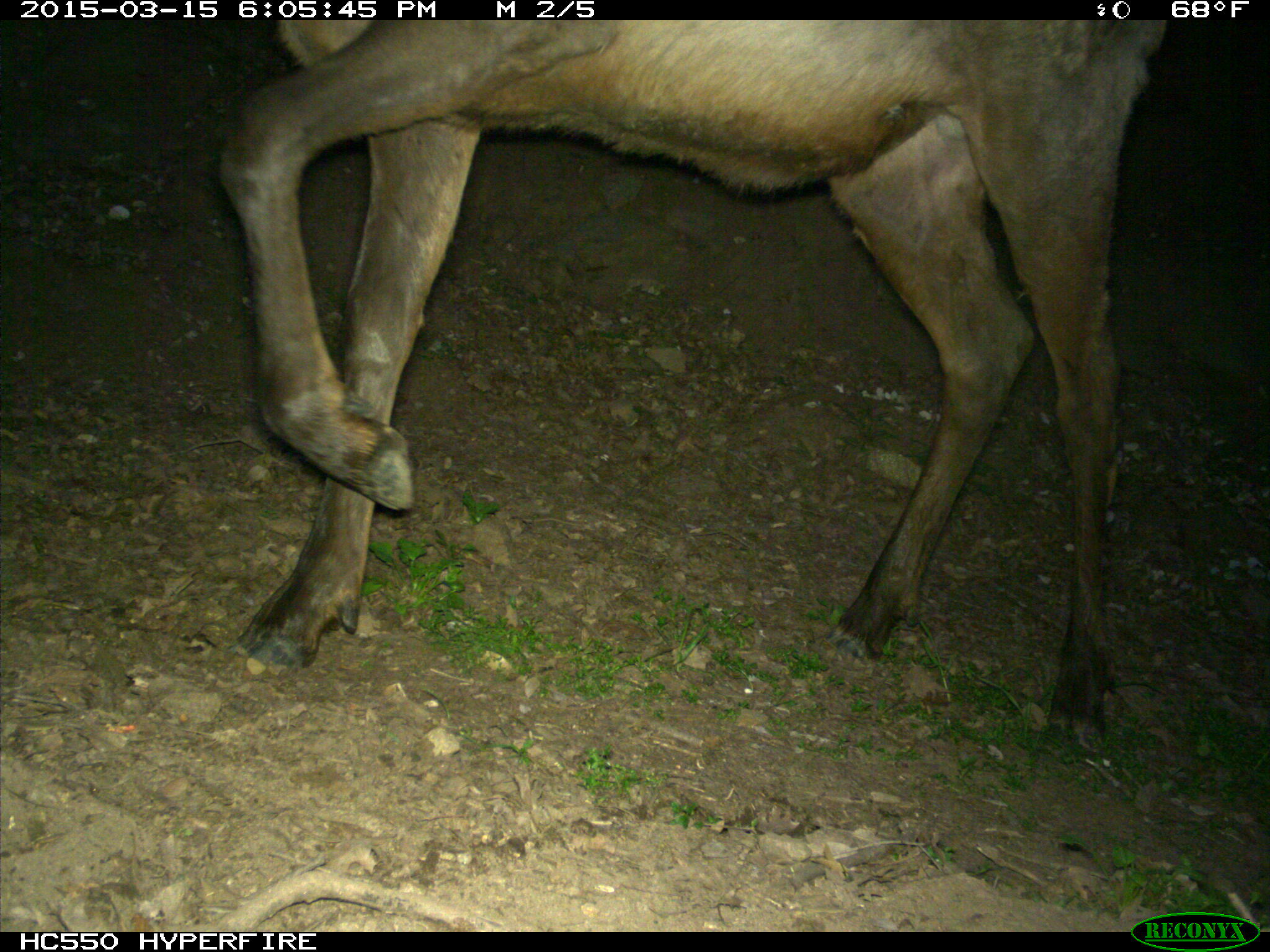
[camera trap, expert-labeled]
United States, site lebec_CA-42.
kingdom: Animalia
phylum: Chordata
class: Mammalia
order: Artiodactyla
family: Cervidae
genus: Cervus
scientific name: Cervus canadensis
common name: elk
Cervus canadensis (elk).